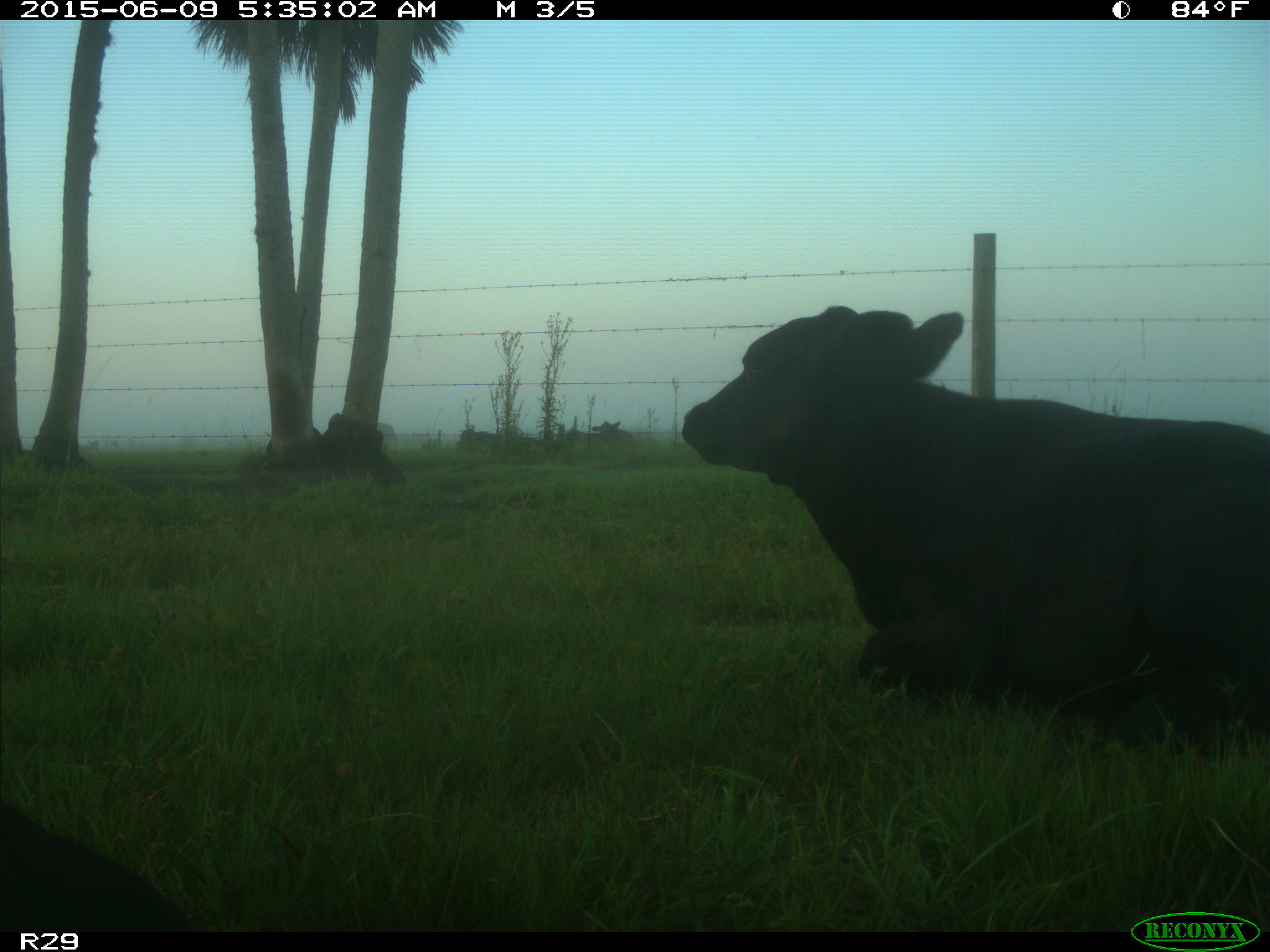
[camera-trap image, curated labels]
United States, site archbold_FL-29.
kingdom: Animalia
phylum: Chordata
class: Mammalia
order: Artiodactyla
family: Bovidae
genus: Bos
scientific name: Bos taurus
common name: domestic cow